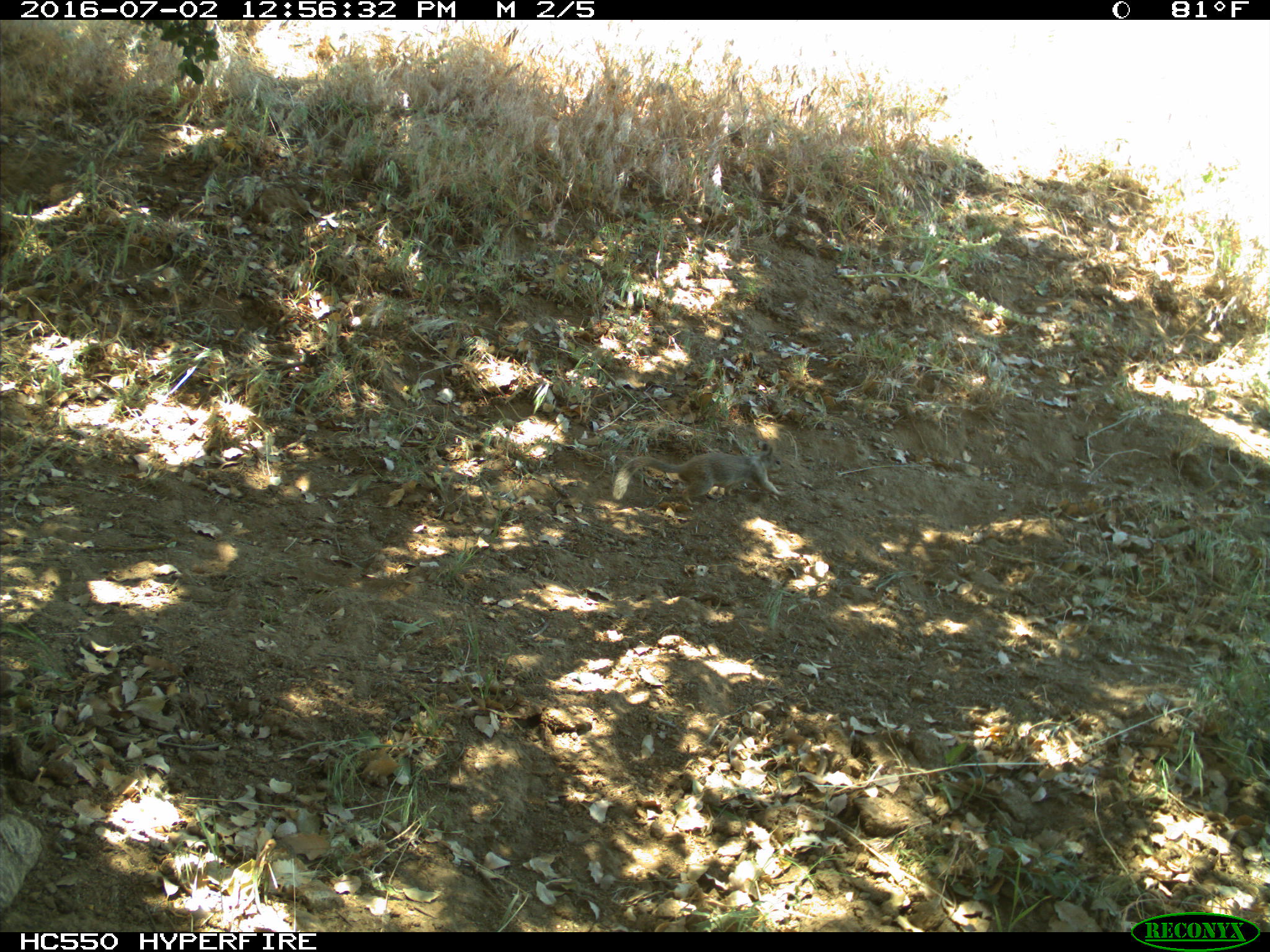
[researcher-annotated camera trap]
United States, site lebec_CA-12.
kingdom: Animalia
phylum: Chordata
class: Mammalia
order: Rodentia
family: Sciuridae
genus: Otospermophilus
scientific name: Otospermophilus beecheyi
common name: california ground squirrel